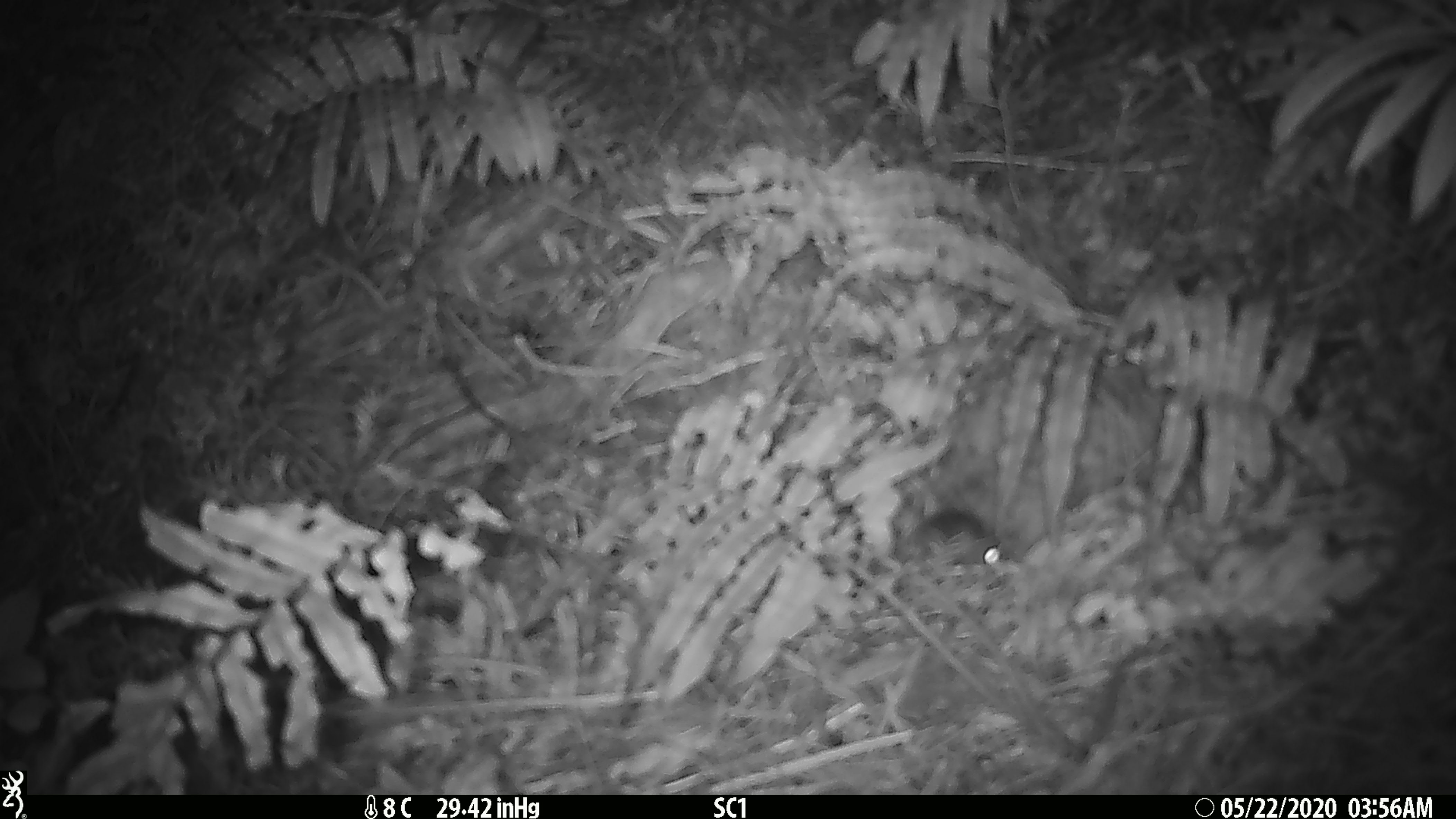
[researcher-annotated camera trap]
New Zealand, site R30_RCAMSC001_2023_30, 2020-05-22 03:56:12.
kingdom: Animalia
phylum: Chordata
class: Mammalia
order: Rodentia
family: Muridae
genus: Mus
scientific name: Mus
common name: mouse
Mouse (Mus).